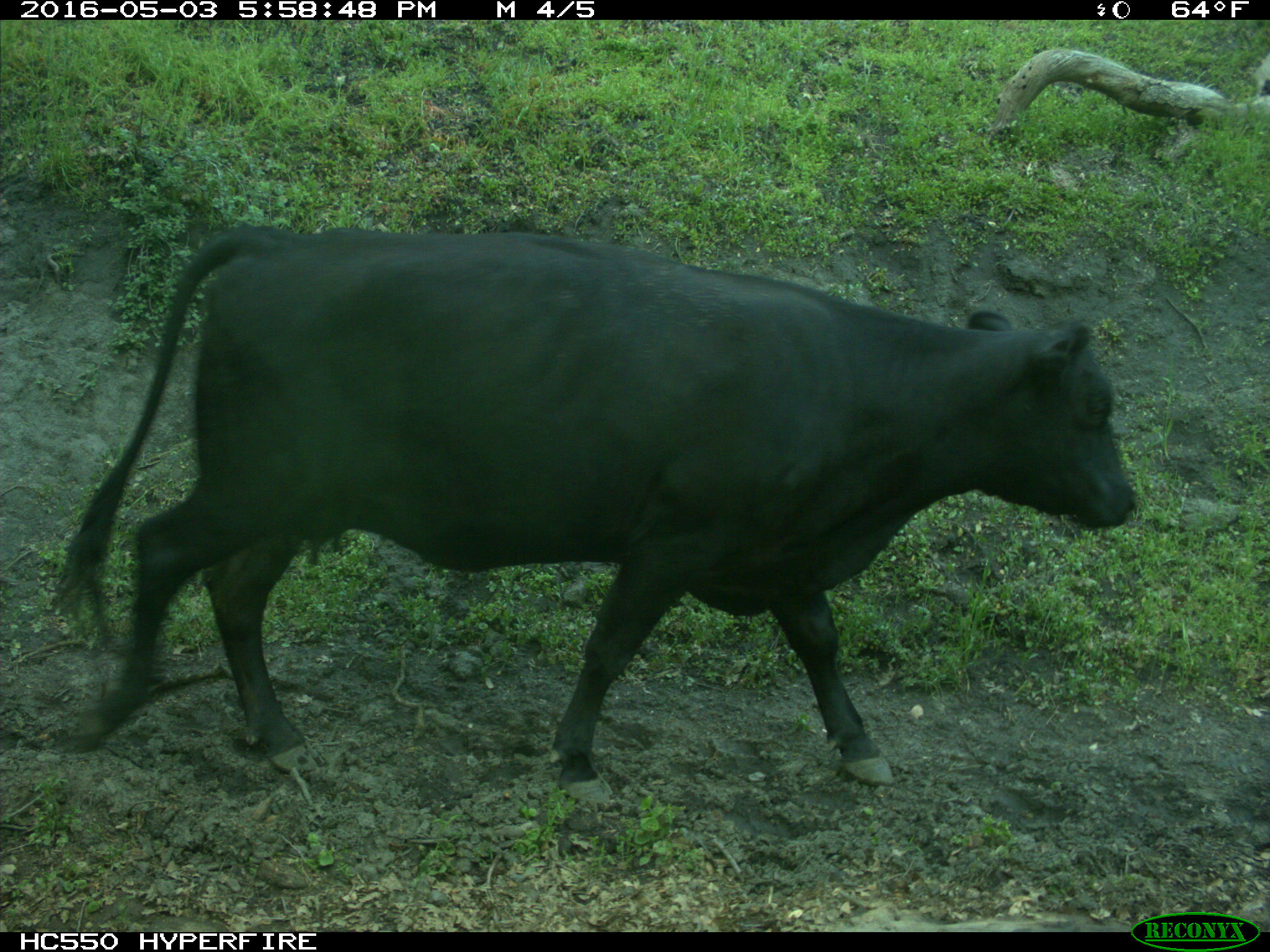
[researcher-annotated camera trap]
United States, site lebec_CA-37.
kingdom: Animalia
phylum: Chordata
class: Mammalia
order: Artiodactyla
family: Bovidae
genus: Bos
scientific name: Bos taurus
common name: domestic cow